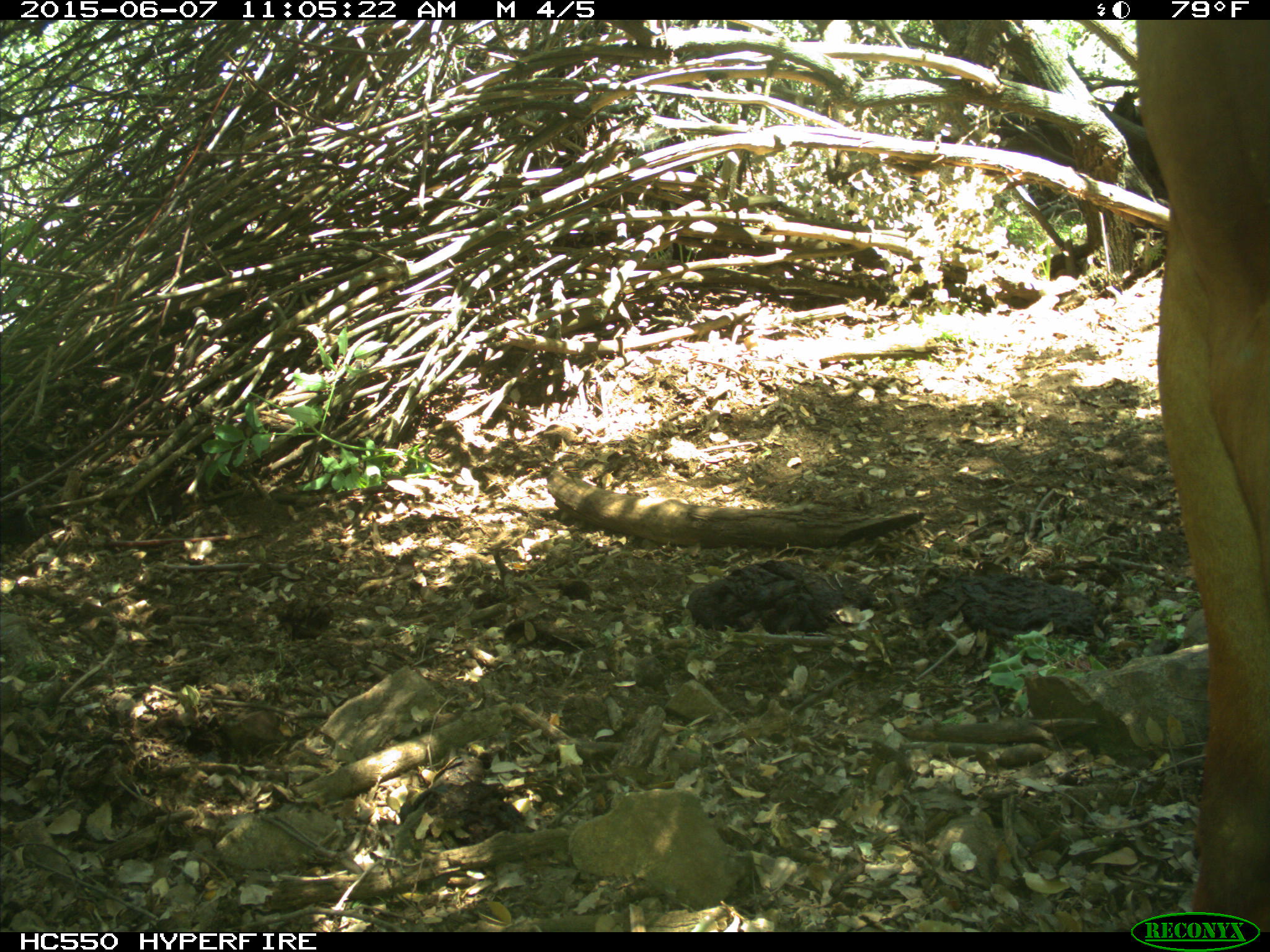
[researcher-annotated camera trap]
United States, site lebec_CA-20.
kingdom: Animalia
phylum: Chordata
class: Mammalia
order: Artiodactyla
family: Bovidae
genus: Bos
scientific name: Bos taurus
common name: domestic cow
Bos taurus (domestic cow).